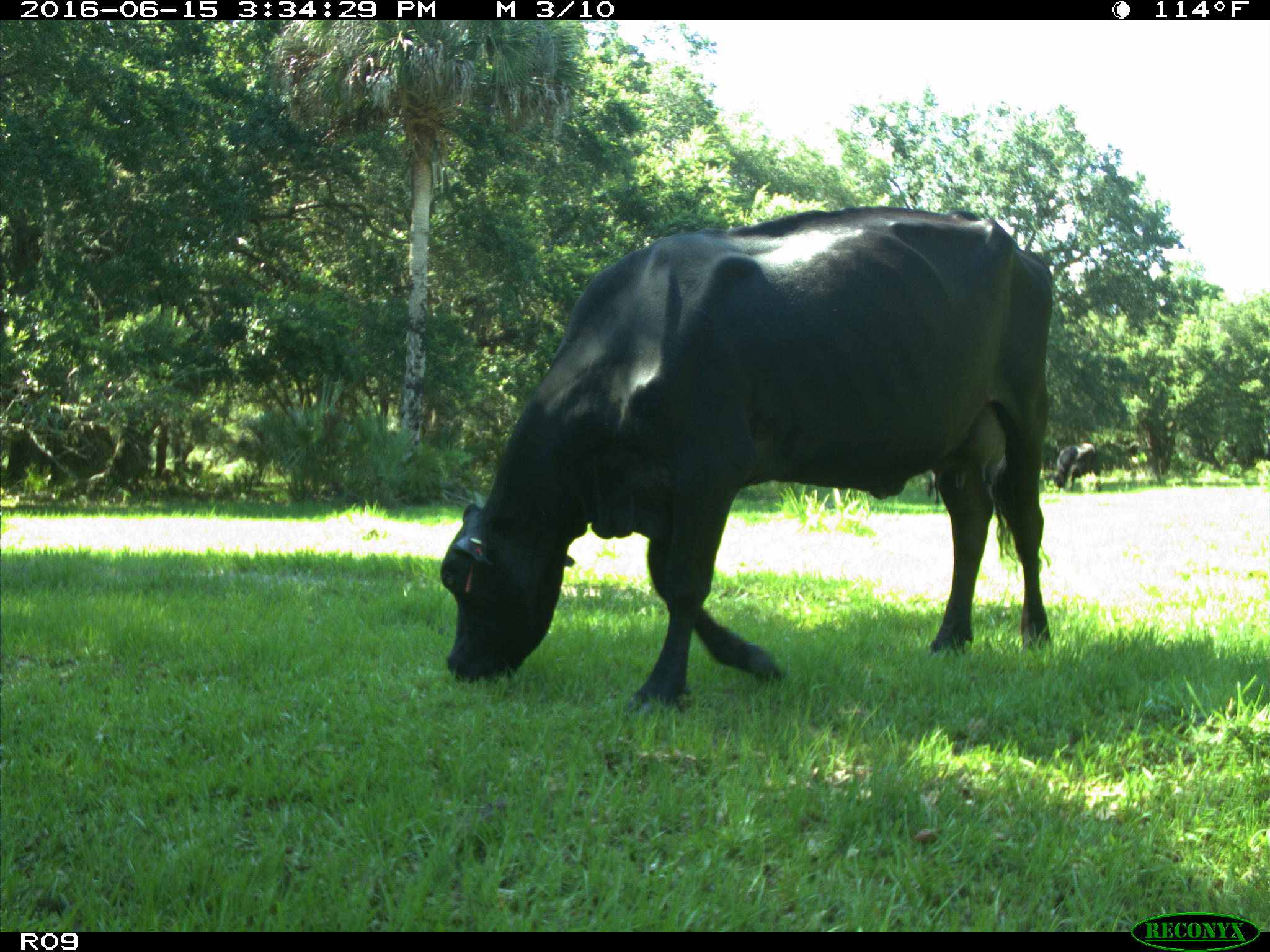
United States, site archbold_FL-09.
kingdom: Animalia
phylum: Chordata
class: Mammalia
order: Artiodactyla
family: Bovidae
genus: Bos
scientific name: Bos taurus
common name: domestic cow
Bos taurus (domestic cow).